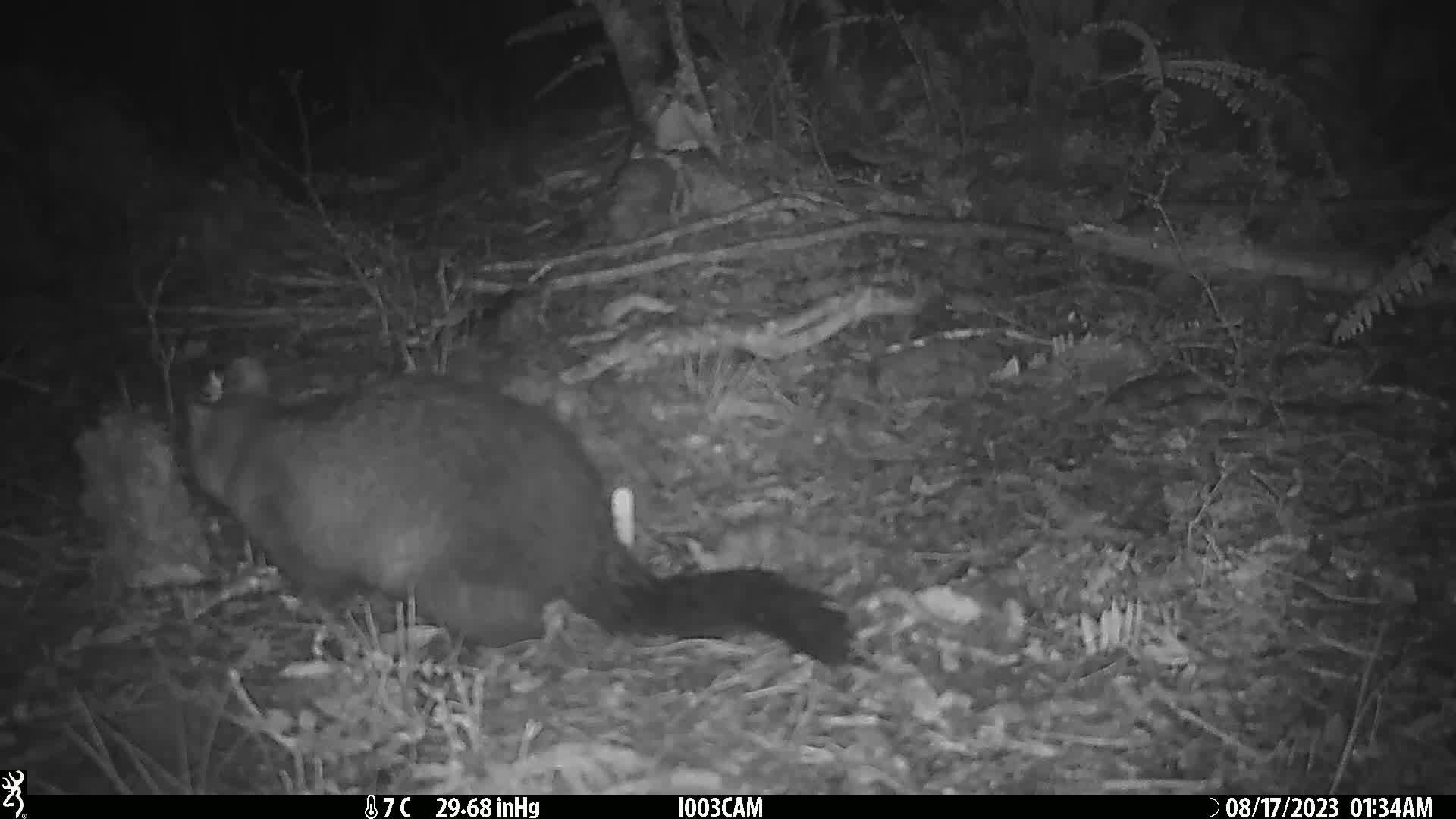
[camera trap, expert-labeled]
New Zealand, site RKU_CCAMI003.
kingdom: Animalia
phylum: Chordata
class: Mammalia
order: Diprotodontia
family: Phalangeridae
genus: Trichosurus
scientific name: Trichosurus vulpecula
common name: common brushtail possum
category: possum